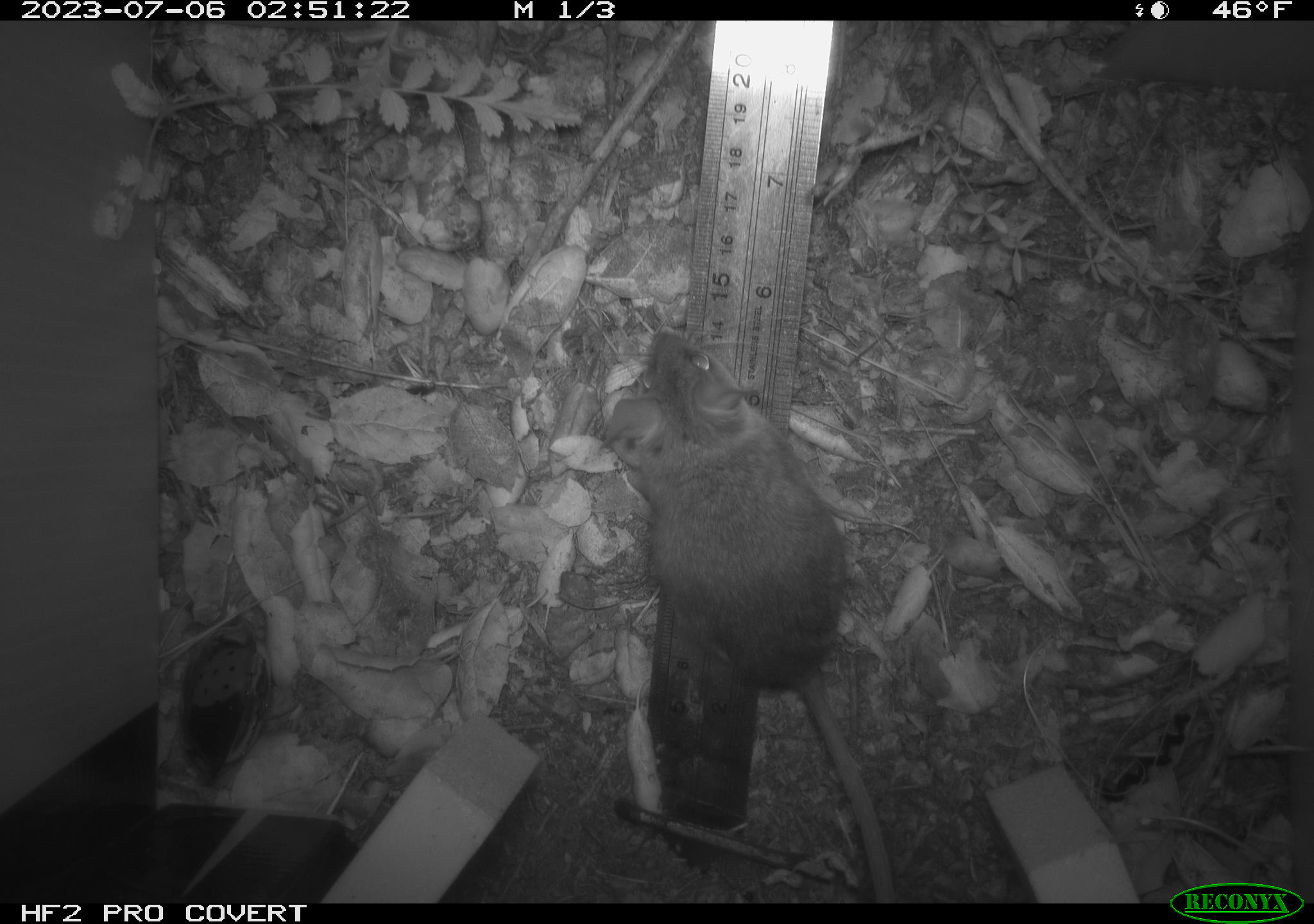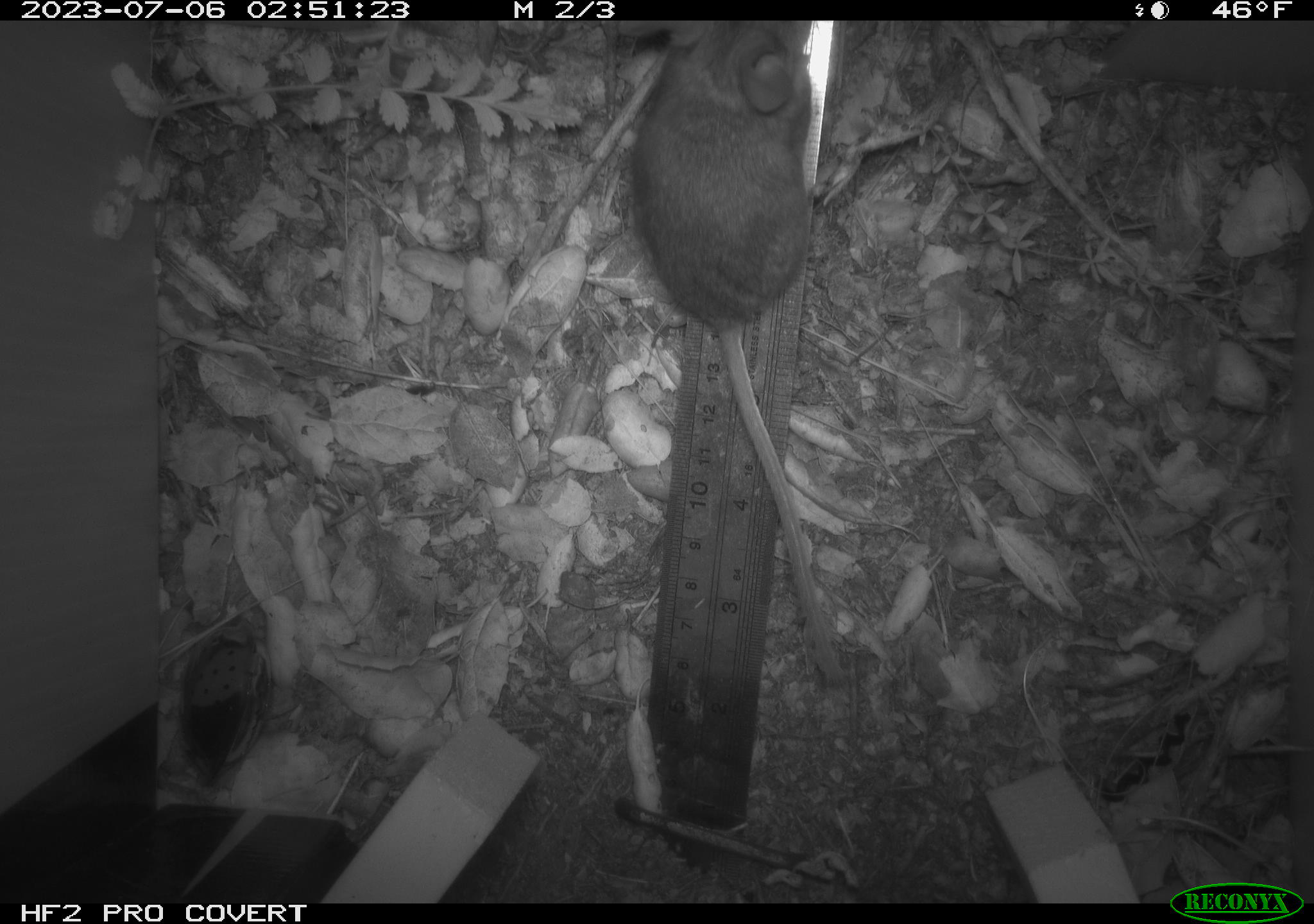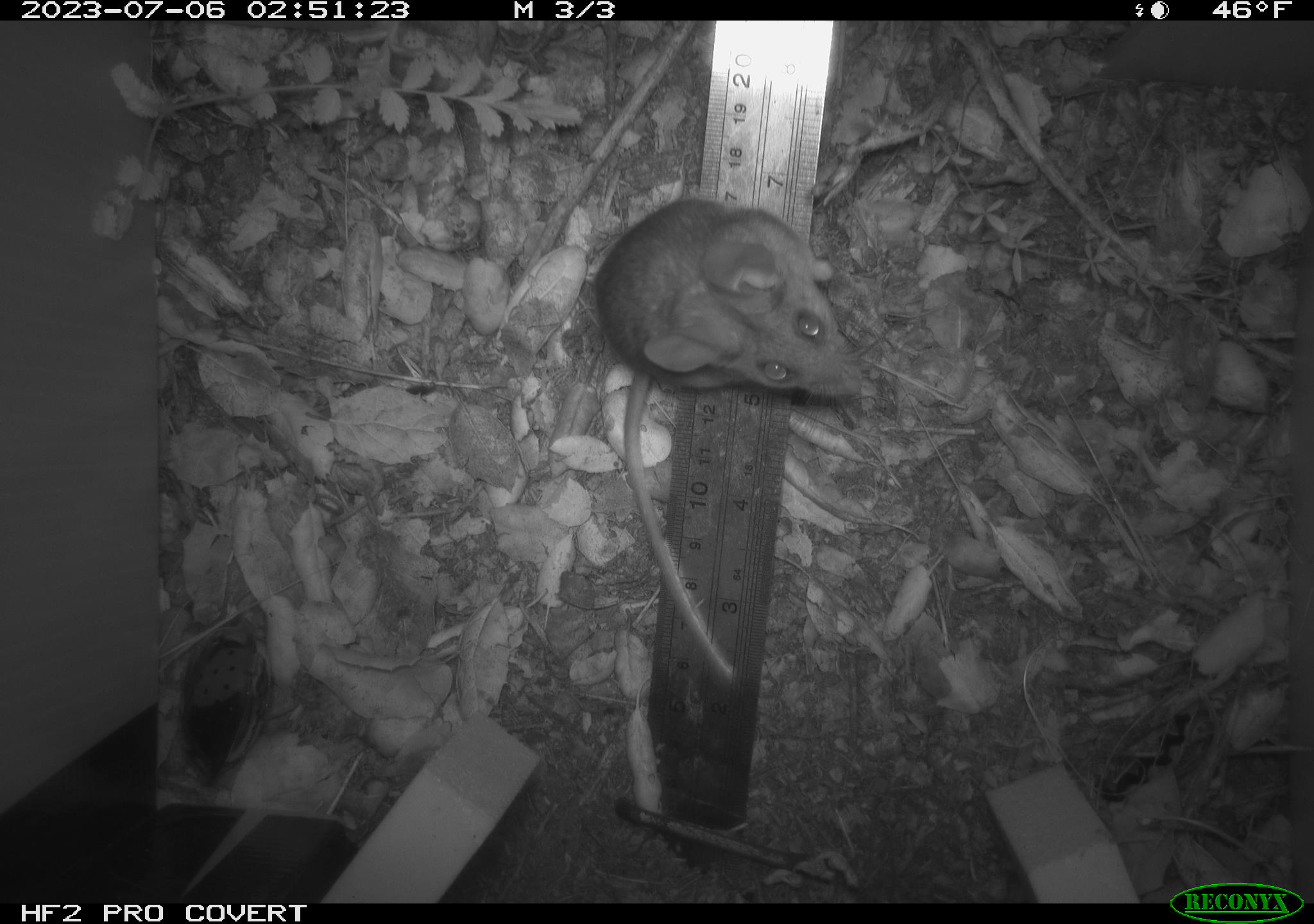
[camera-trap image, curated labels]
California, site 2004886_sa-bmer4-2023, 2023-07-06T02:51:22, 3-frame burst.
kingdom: Animalia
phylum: Chordata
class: Mammalia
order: Rodentia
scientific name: Rodentia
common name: mouse species